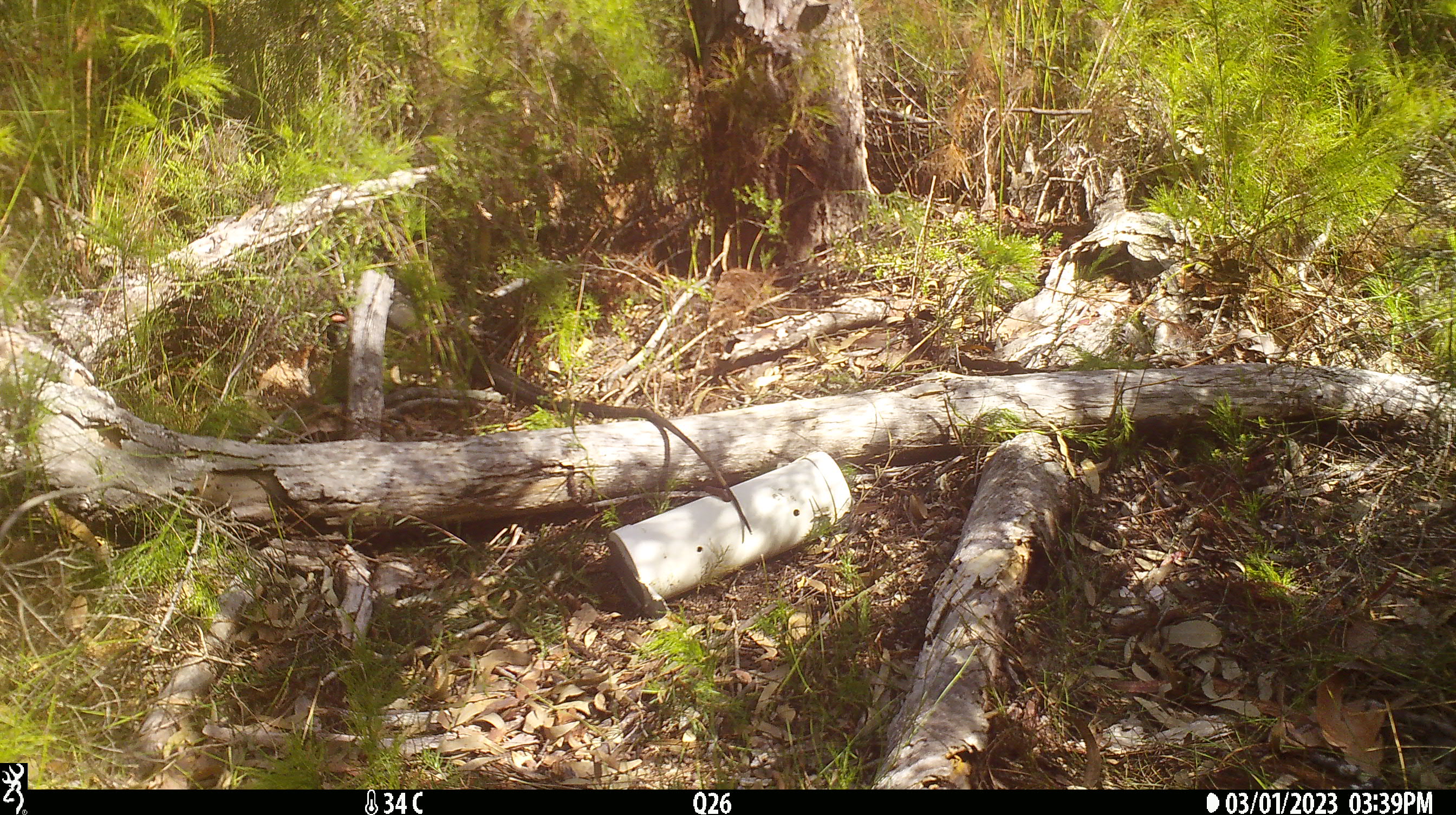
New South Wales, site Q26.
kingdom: Animalia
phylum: Chordata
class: Reptilia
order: Squamata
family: Varanidae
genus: Varanus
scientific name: Varanus varius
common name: lace monitor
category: goanna